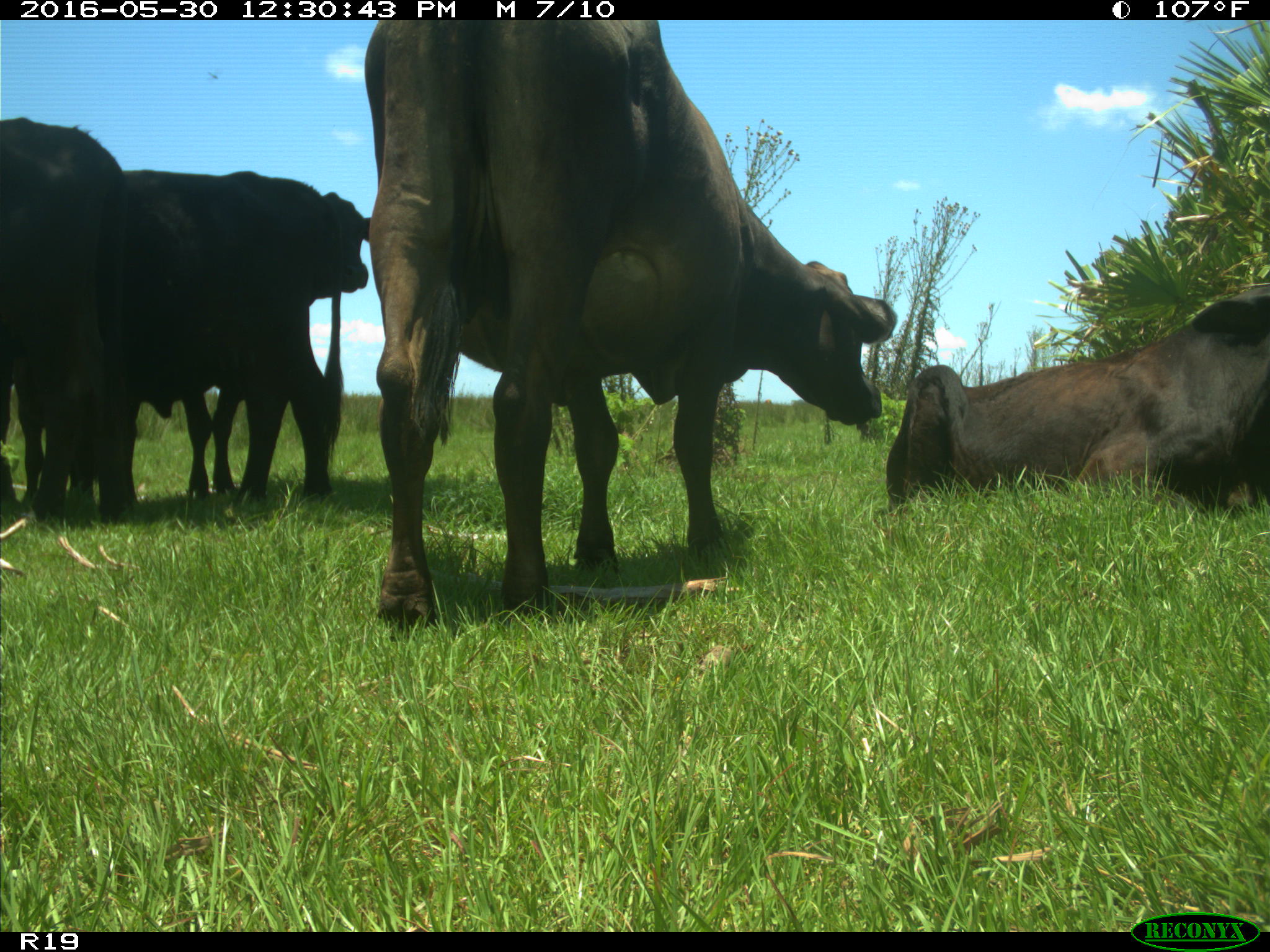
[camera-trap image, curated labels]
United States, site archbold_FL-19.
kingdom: Animalia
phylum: Chordata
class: Mammalia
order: Artiodactyla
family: Bovidae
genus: Bos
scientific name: Bos taurus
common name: domestic cow